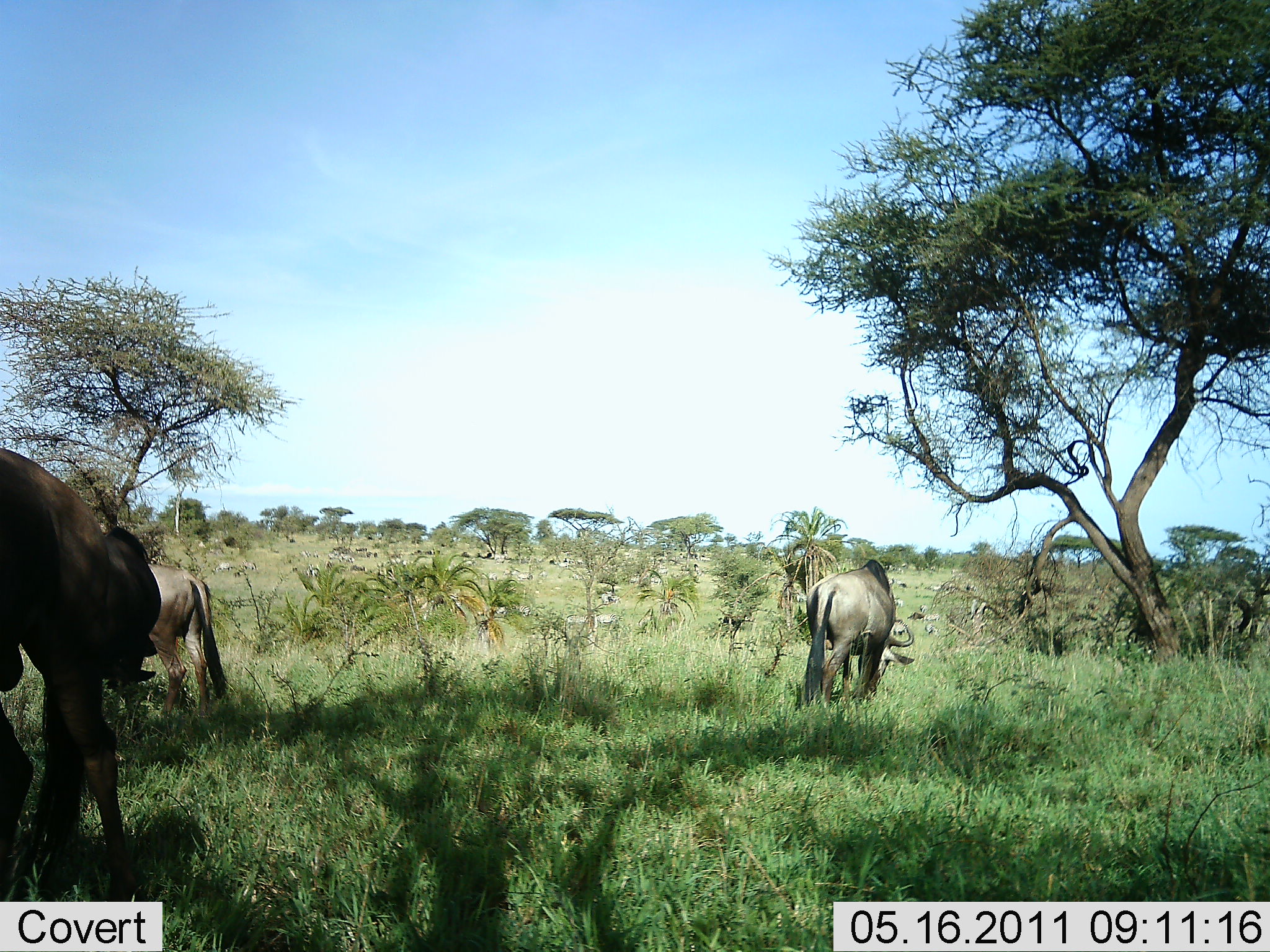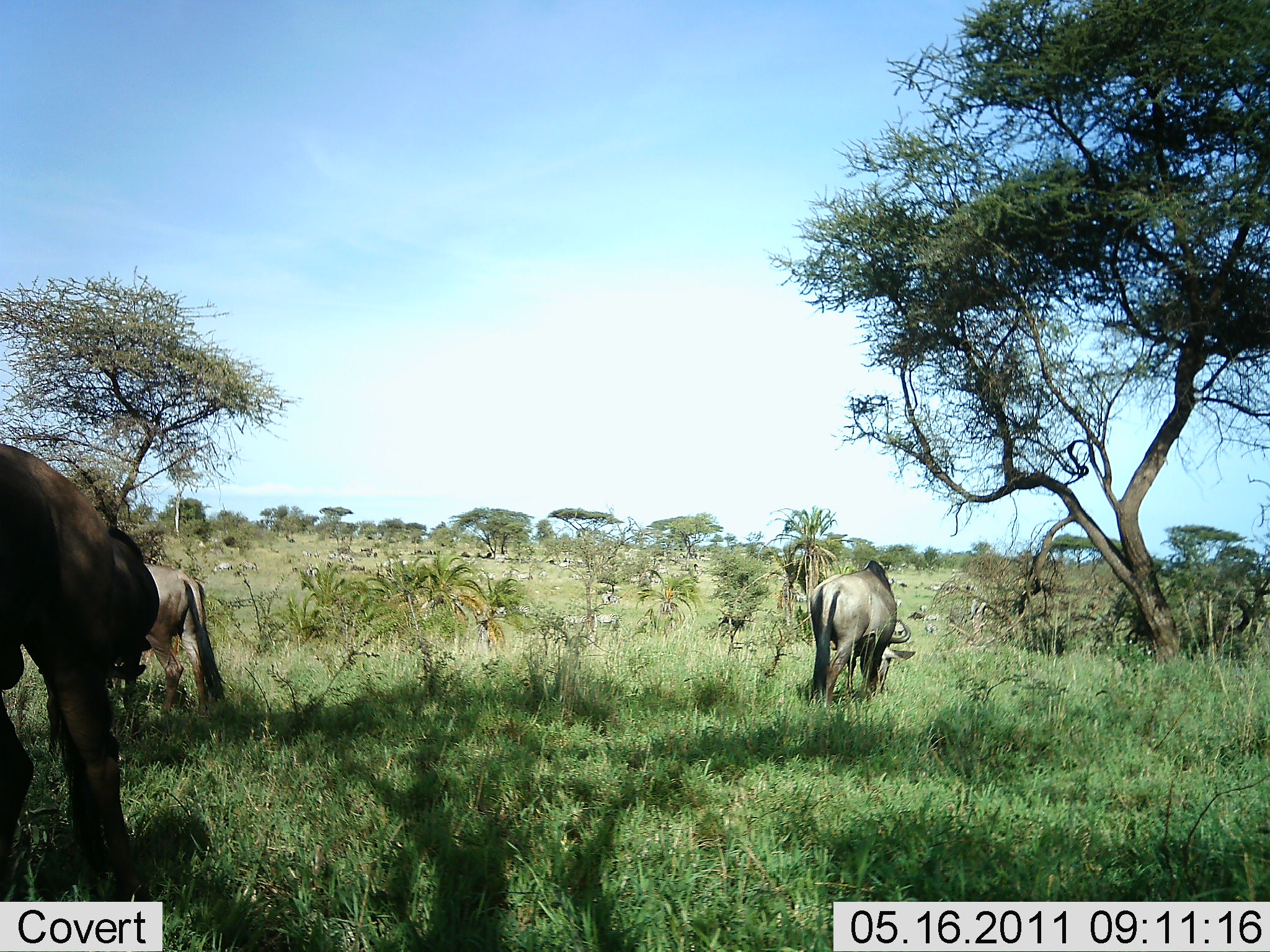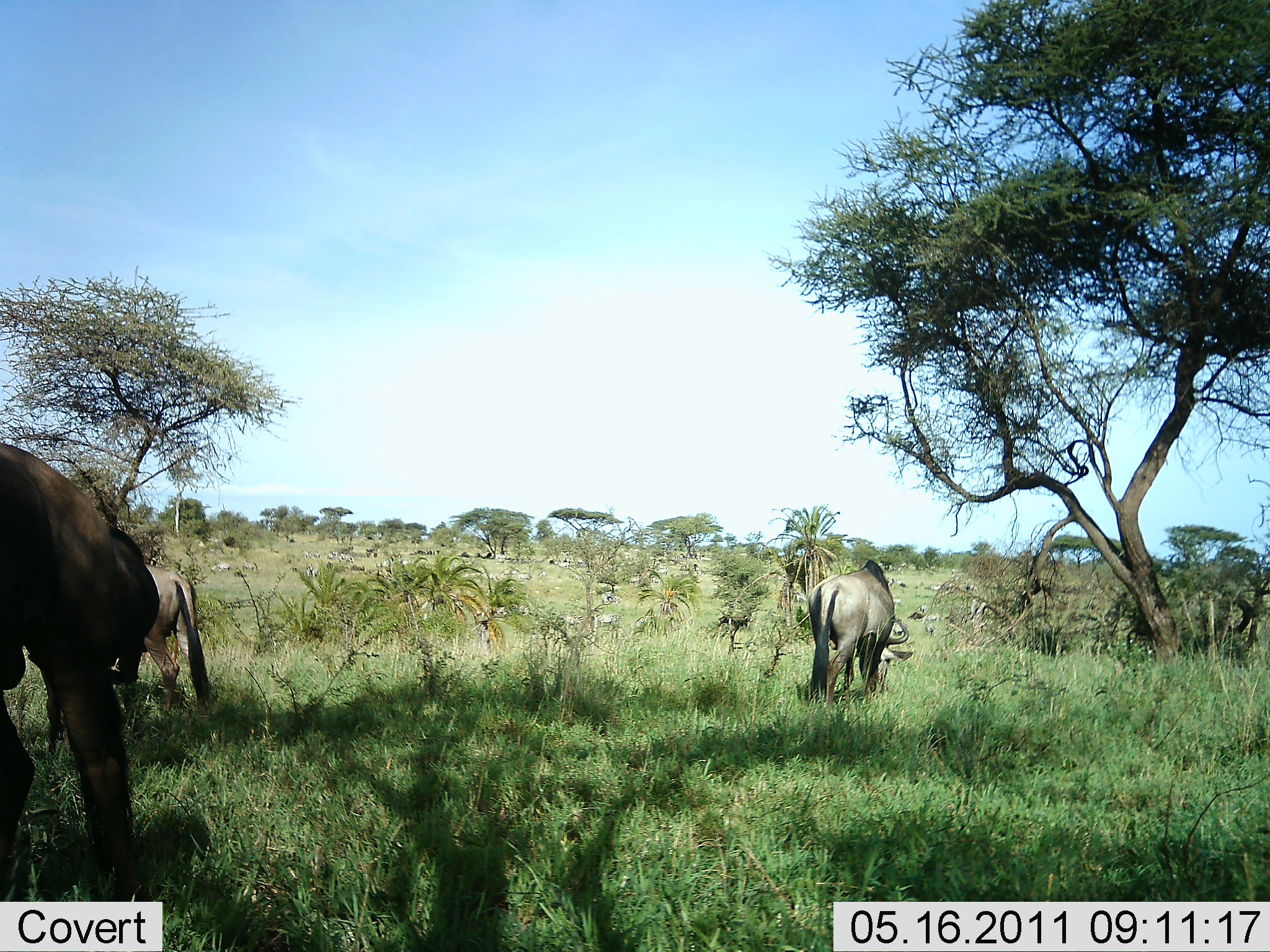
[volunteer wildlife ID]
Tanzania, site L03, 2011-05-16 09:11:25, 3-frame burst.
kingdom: Animalia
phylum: Chordata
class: Mammalia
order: Artiodactyla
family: Bovidae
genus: Connochaetes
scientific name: Connochaetes taurinus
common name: blue wildebeest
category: wildebeest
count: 3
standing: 29%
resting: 0%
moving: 21%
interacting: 0%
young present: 0%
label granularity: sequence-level